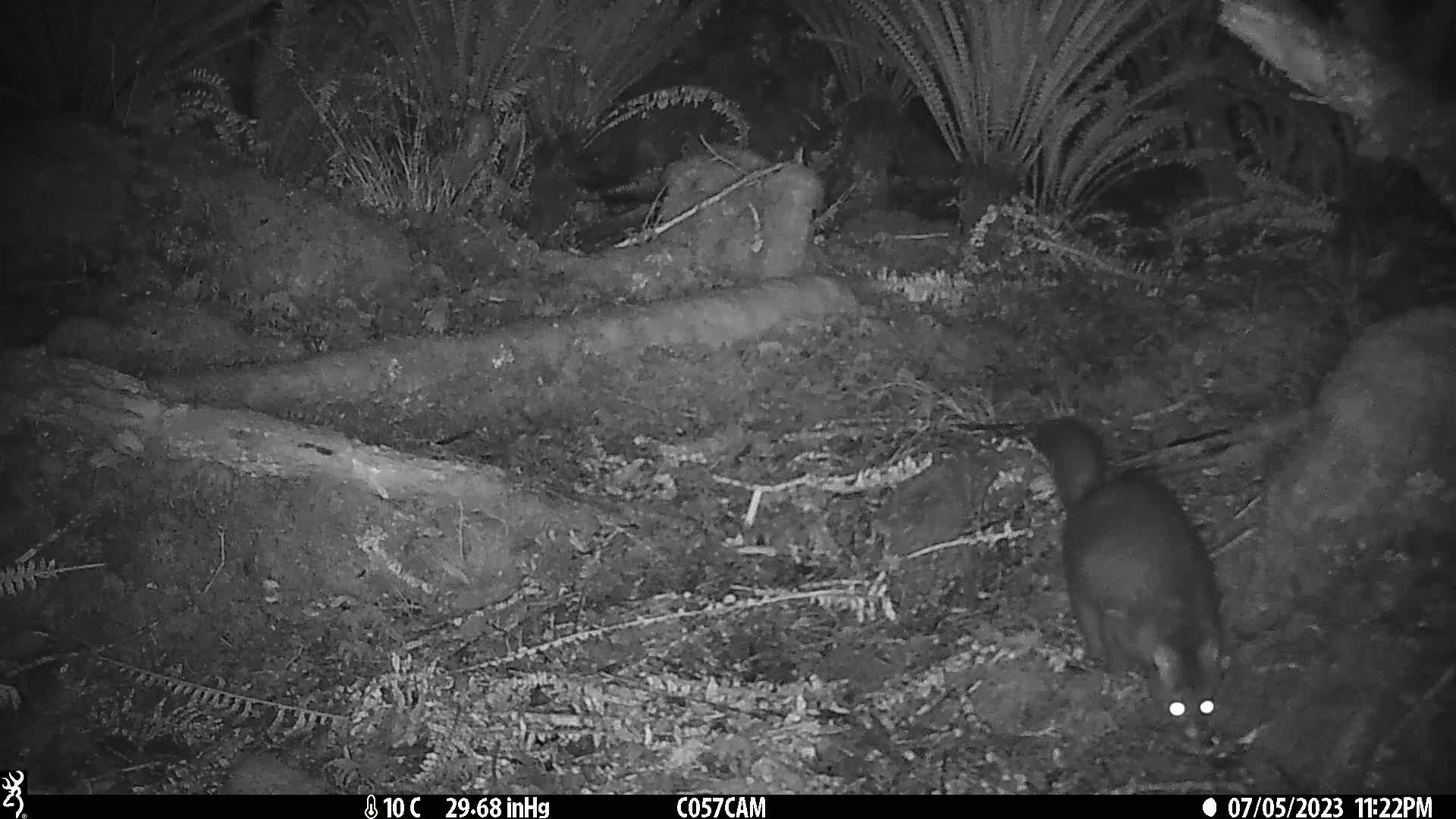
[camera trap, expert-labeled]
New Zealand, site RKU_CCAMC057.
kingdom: Animalia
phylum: Chordata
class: Mammalia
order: Diprotodontia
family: Phalangeridae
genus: Trichosurus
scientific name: Trichosurus vulpecula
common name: common brushtail possum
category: possum